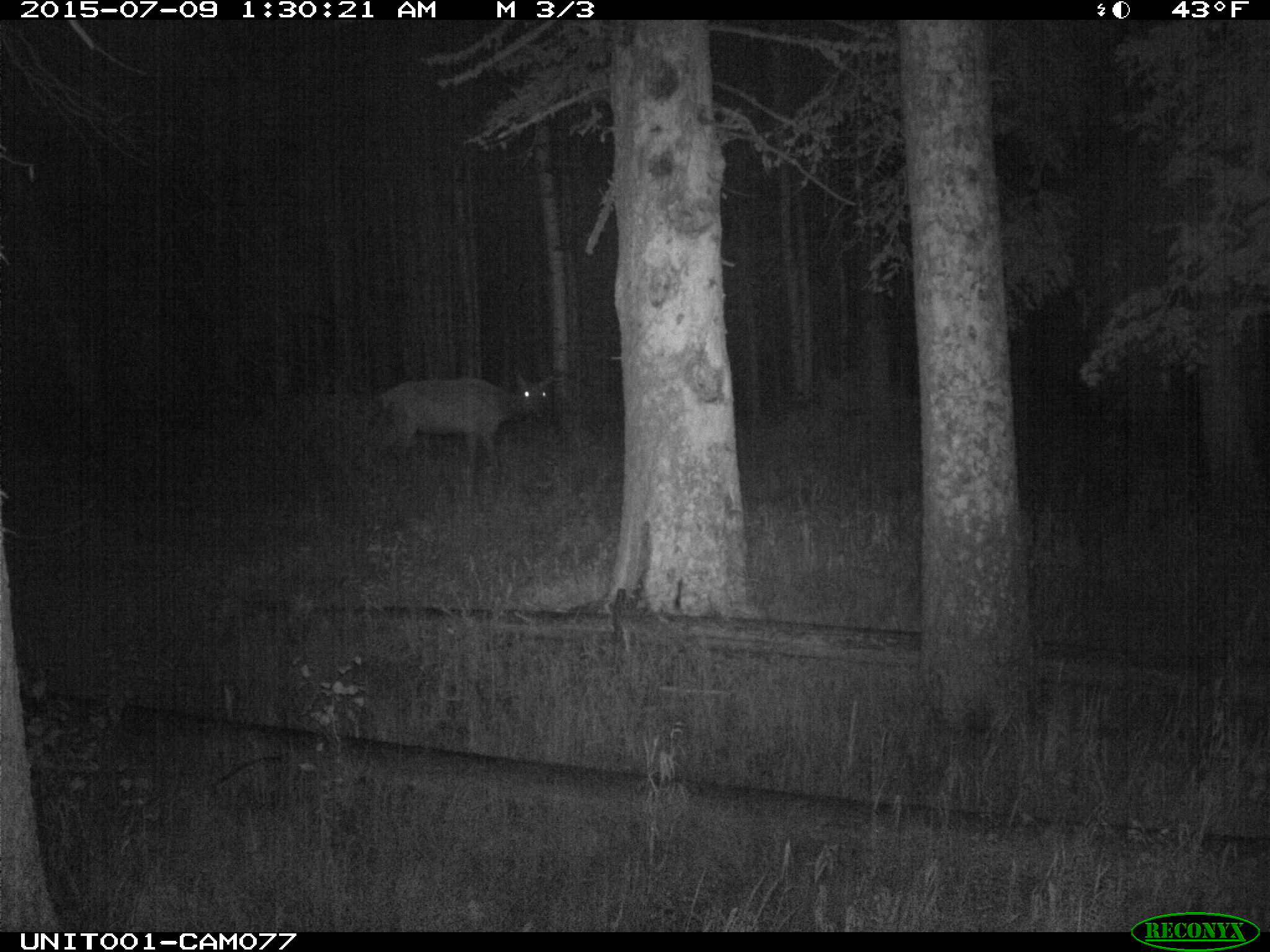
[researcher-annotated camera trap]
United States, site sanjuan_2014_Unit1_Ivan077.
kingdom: Animalia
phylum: Chordata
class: Mammalia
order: Artiodactyla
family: Cervidae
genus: Cervus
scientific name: Cervus elaphus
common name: red deer